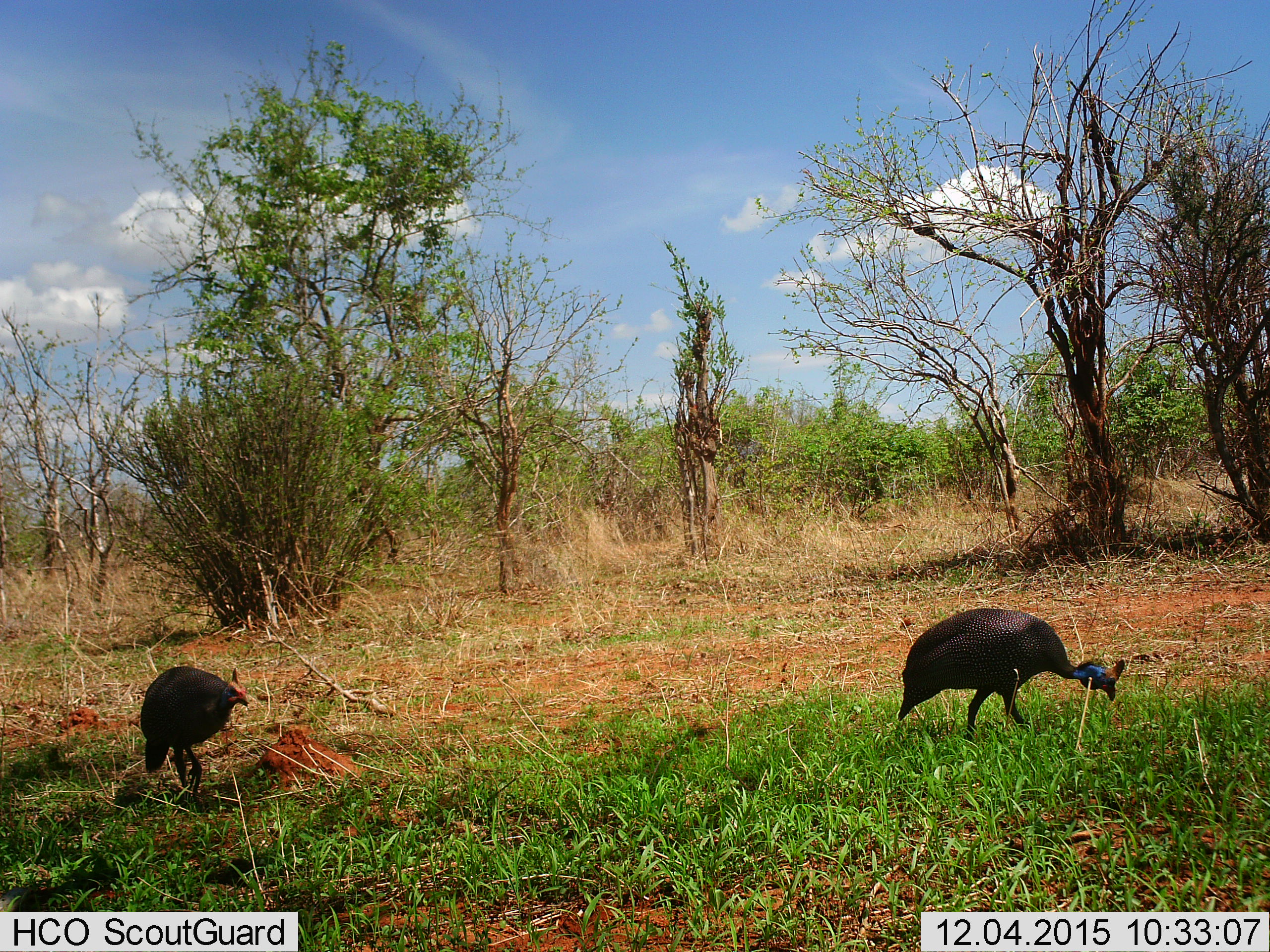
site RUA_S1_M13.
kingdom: Animalia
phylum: Chordata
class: Aves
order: Galliformes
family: Numididae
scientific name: Numididae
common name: guineafowl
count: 2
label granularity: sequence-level